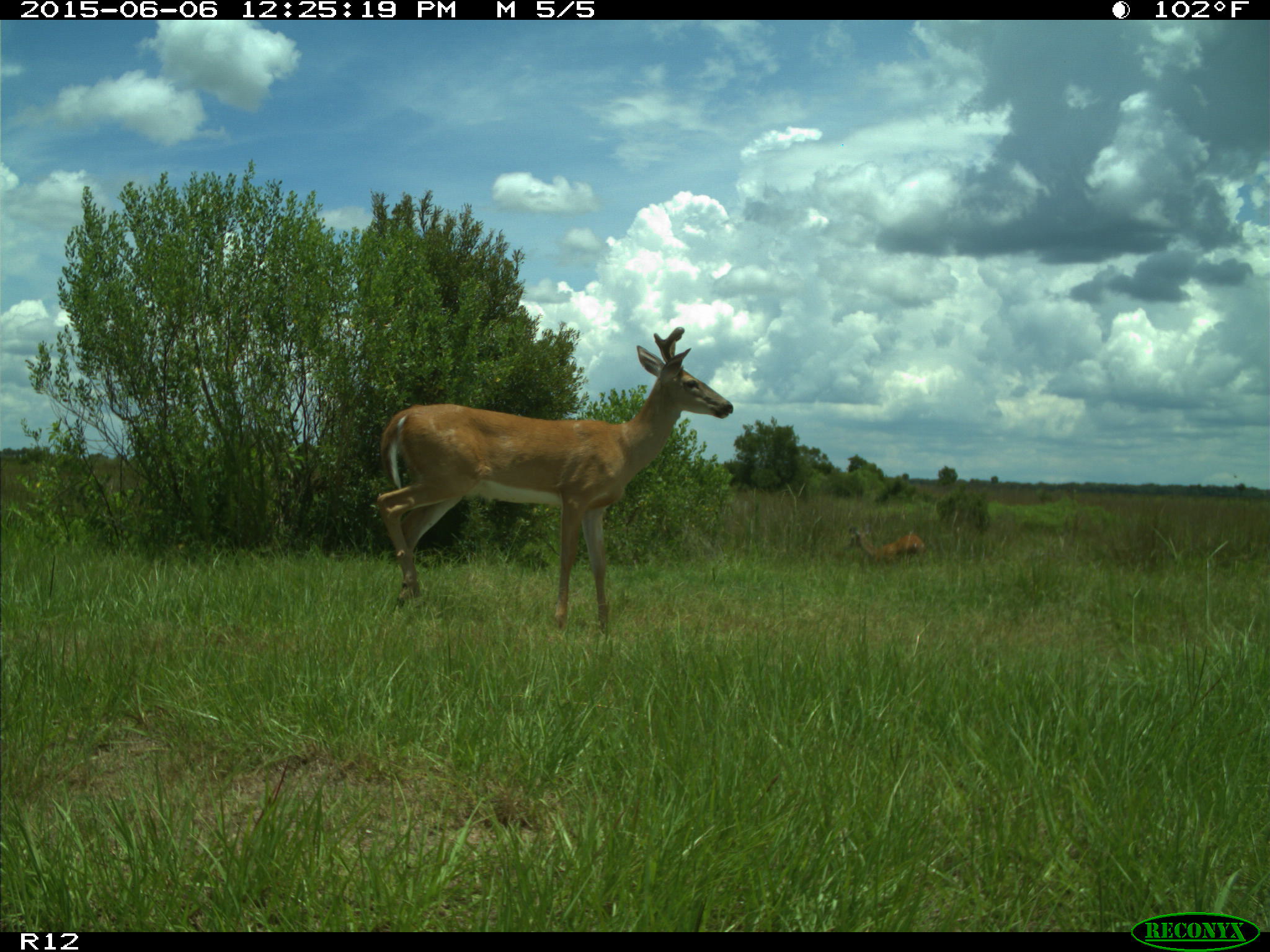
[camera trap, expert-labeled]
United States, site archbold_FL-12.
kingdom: Animalia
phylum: Chordata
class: Mammalia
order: Artiodactyla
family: Cervidae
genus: Odocoileus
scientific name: Odocoileus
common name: deer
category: unidentified deer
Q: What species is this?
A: Unidentified deer (deer) (Odocoileus).